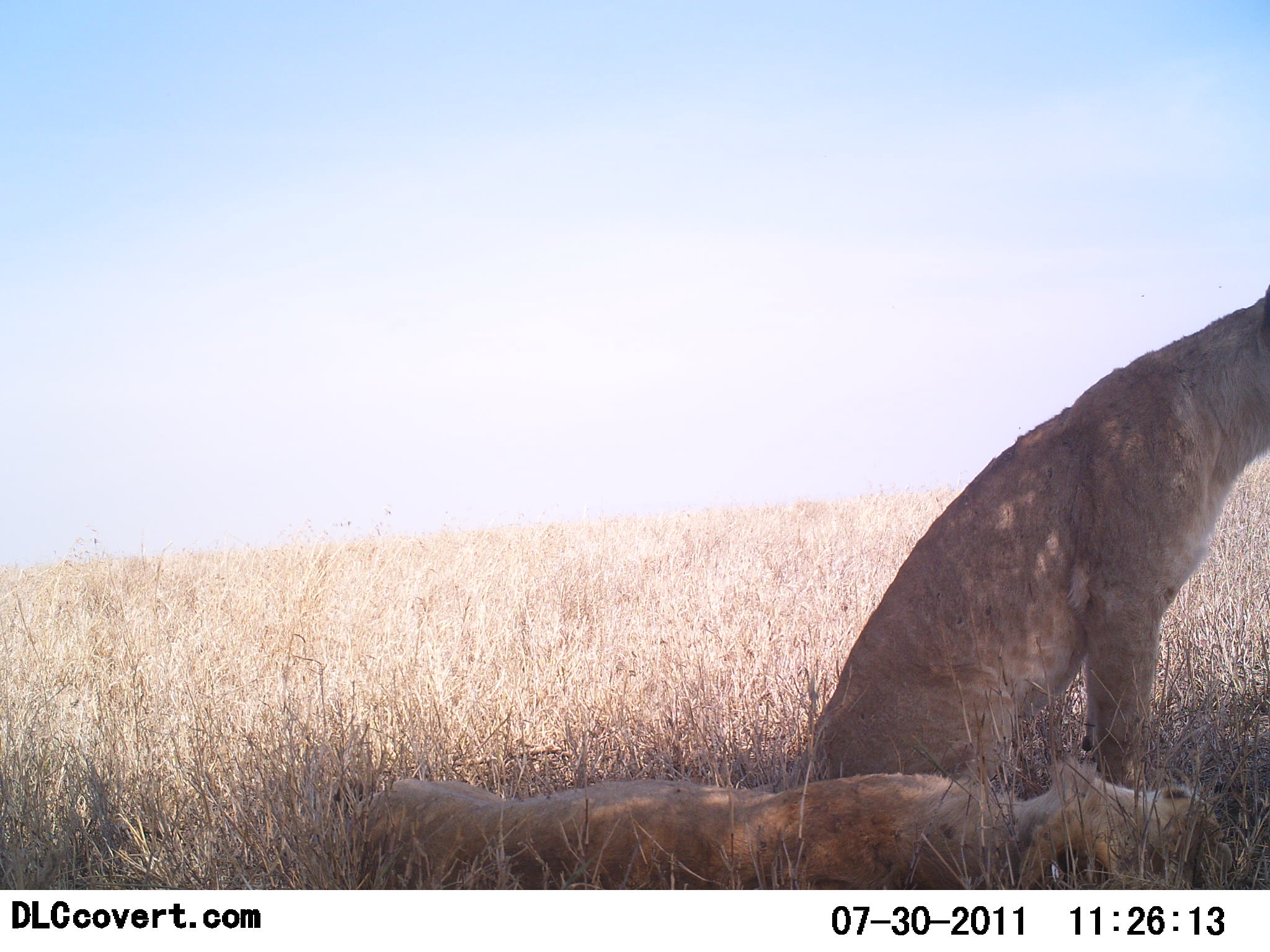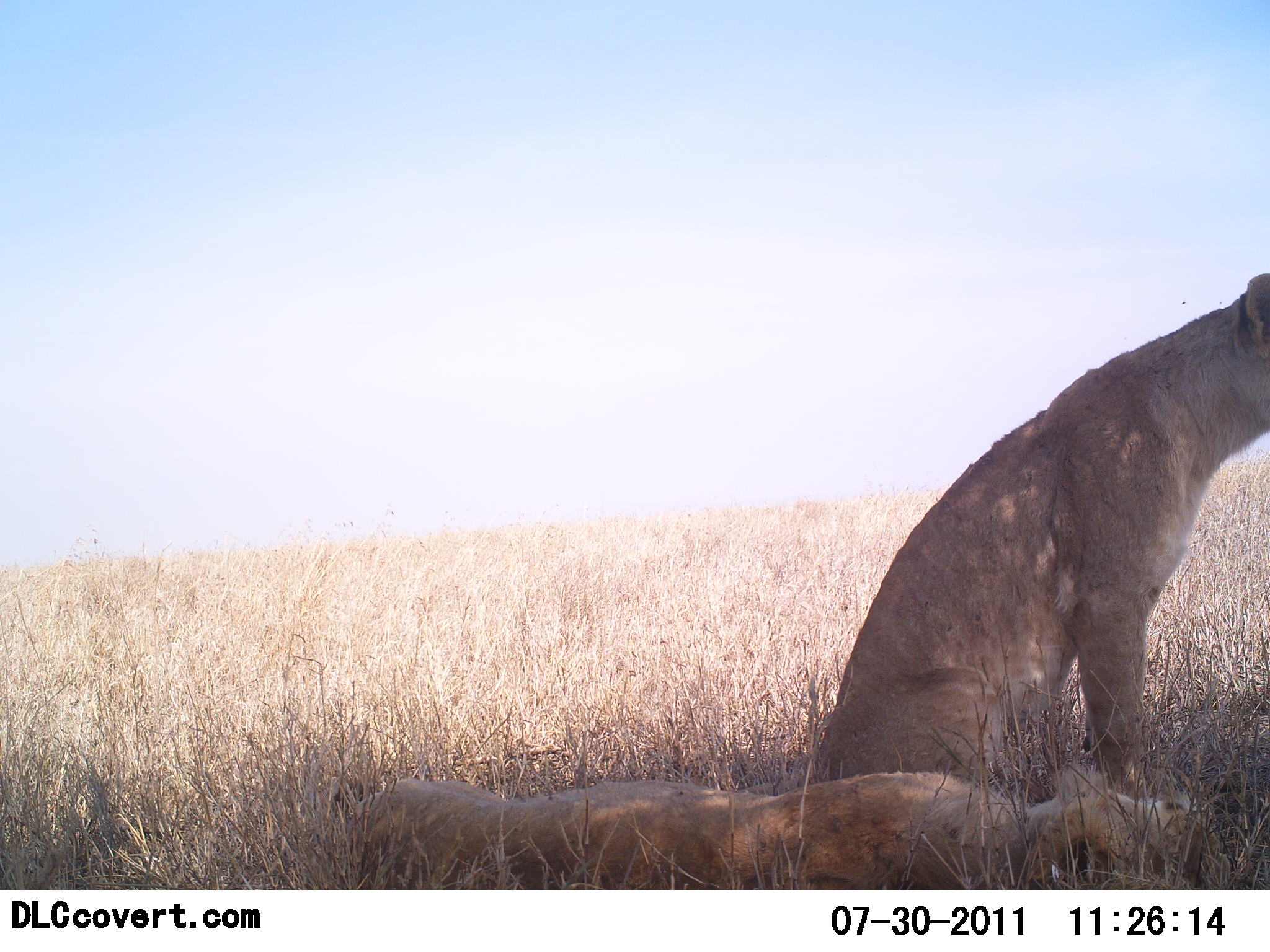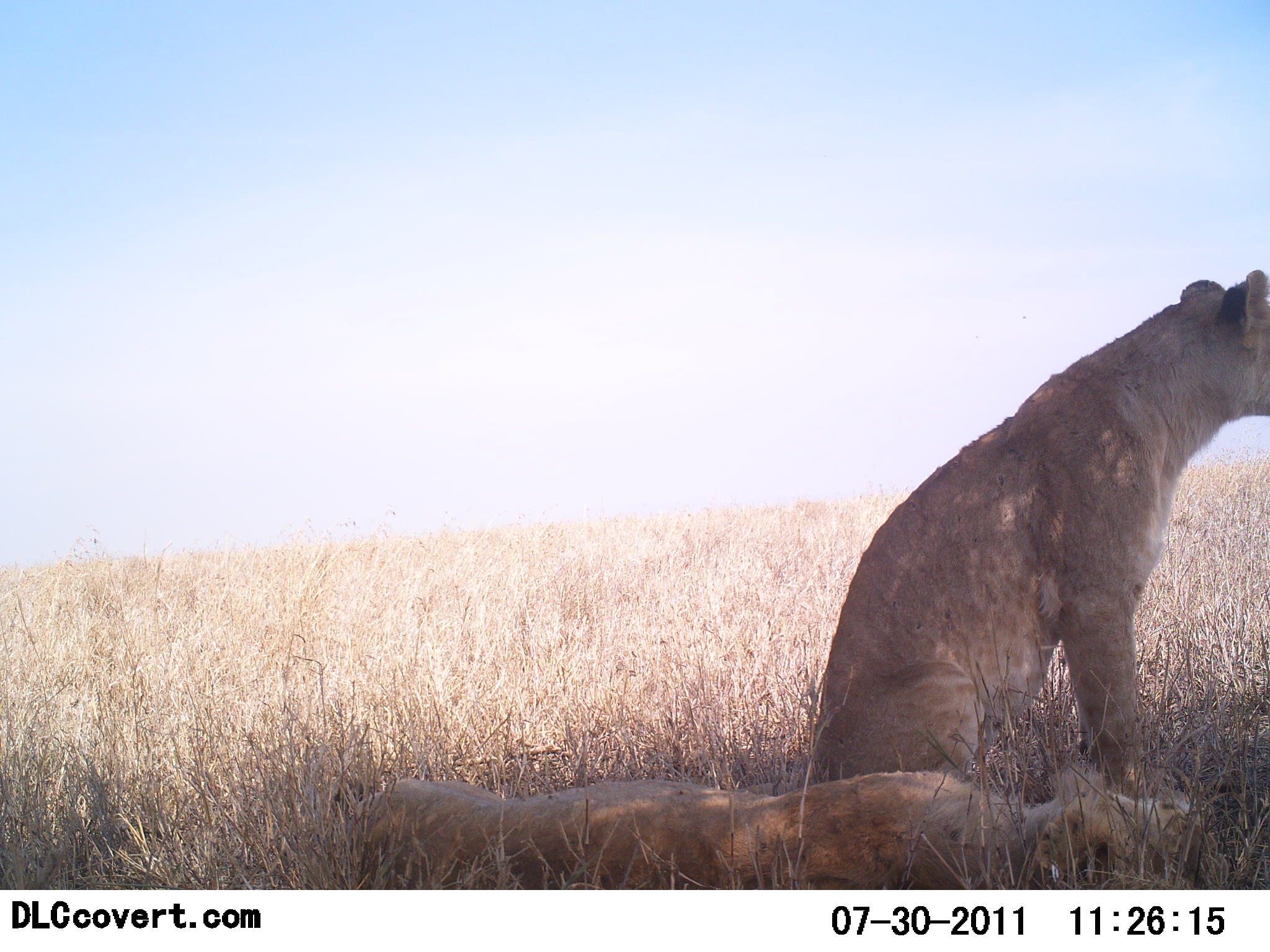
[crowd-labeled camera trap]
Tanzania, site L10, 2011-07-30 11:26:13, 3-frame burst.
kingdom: Animalia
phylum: Chordata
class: Mammalia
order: Carnivora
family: Felidae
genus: Panthera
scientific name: Panthera leo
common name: lion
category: lionfemale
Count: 2.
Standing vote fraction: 0%.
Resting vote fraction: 100%.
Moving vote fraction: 0%.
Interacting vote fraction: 0%.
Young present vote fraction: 17%.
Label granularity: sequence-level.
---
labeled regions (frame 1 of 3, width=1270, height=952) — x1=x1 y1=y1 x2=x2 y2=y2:
animal: x1=774 y1=278 x2=1269 y2=786; x1=321 y1=774 x2=1231 y2=890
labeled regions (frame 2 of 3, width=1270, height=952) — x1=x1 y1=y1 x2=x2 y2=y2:
animal: x1=815 y1=269 x2=1270 y2=798; x1=312 y1=775 x2=1214 y2=890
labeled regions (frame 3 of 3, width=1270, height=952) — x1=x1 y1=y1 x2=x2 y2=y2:
animal: x1=811 y1=267 x2=1270 y2=790; x1=308 y1=771 x2=1217 y2=890